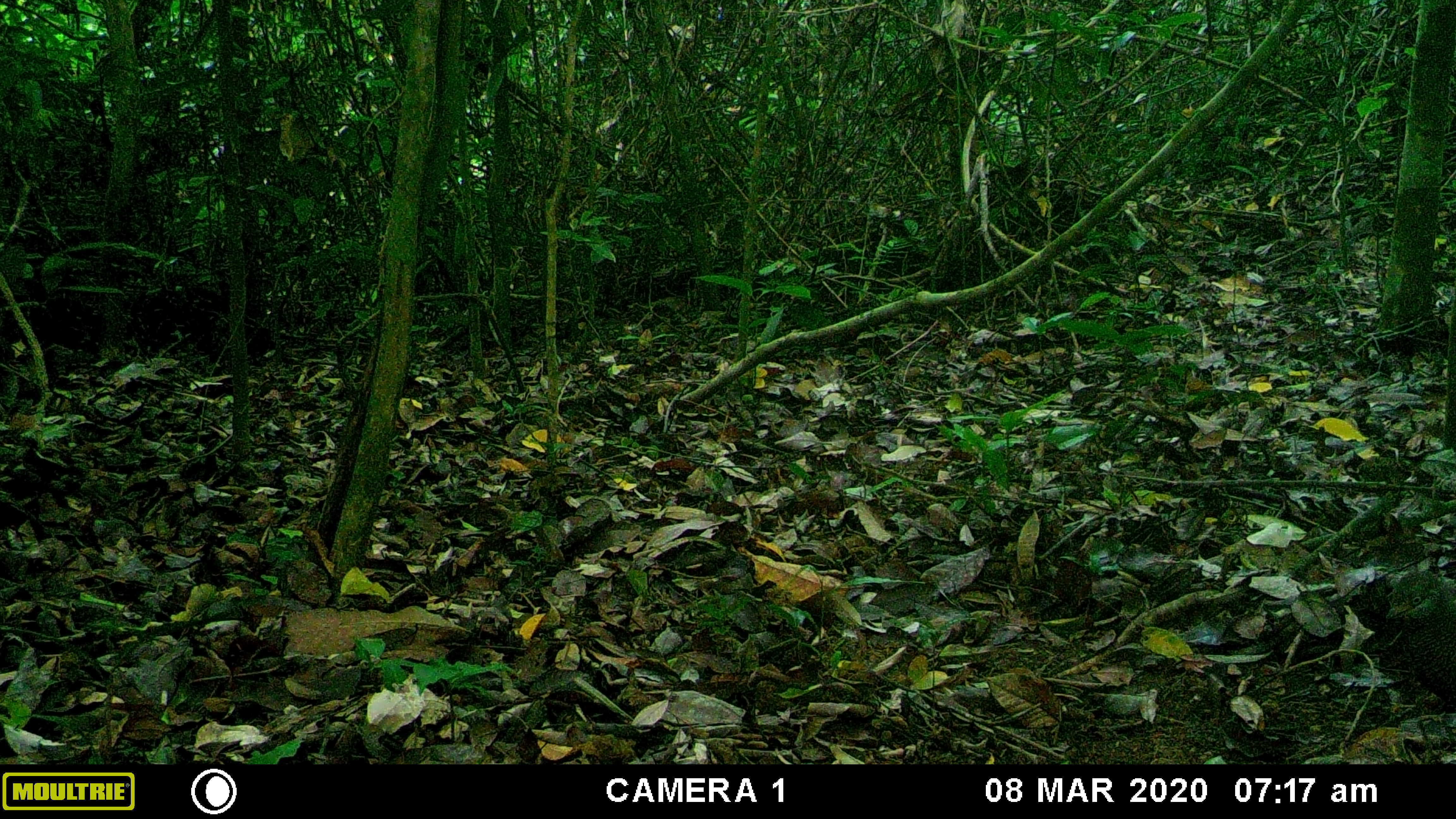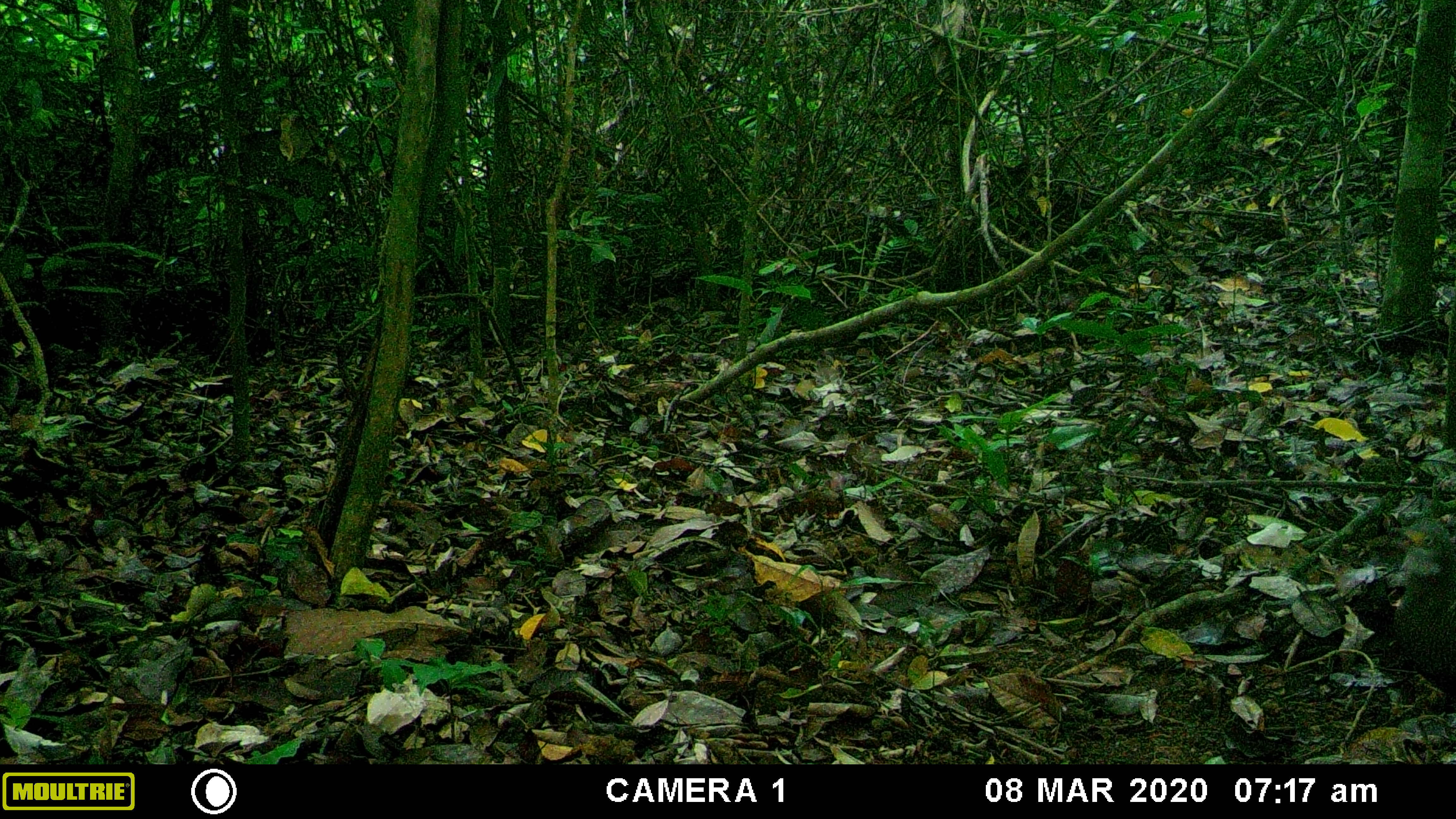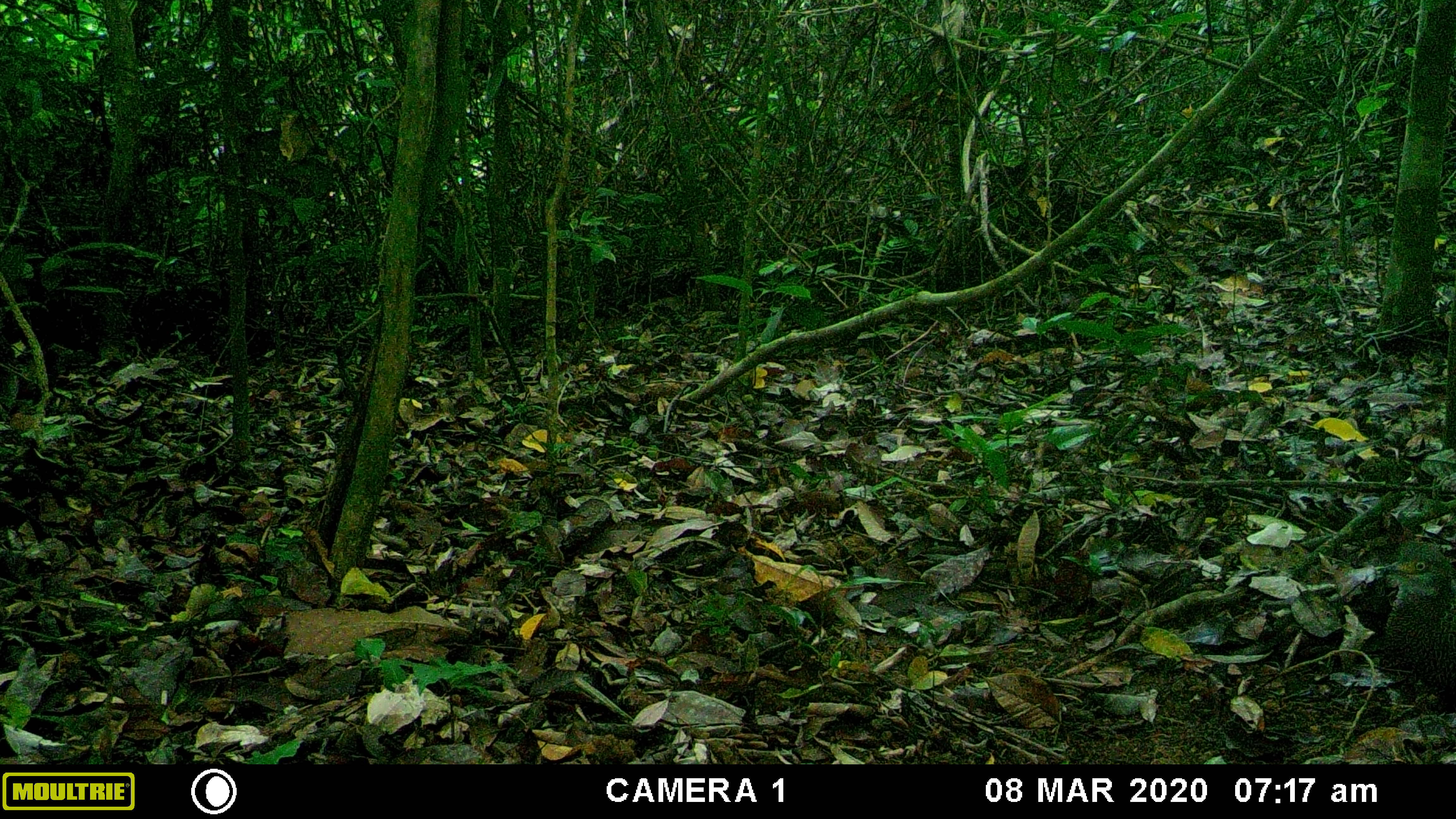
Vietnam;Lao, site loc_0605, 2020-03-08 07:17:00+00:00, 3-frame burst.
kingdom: Animalia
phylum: Chordata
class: Aves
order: Galliformes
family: Phasianidae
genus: Polyplectron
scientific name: Polyplectron bicalcaratum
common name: gray peacock-pheasant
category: grey peacock pheasant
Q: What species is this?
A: Grey peacock pheasant (gray peacock-pheasant) (Polyplectron bicalcaratum).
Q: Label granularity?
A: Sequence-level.